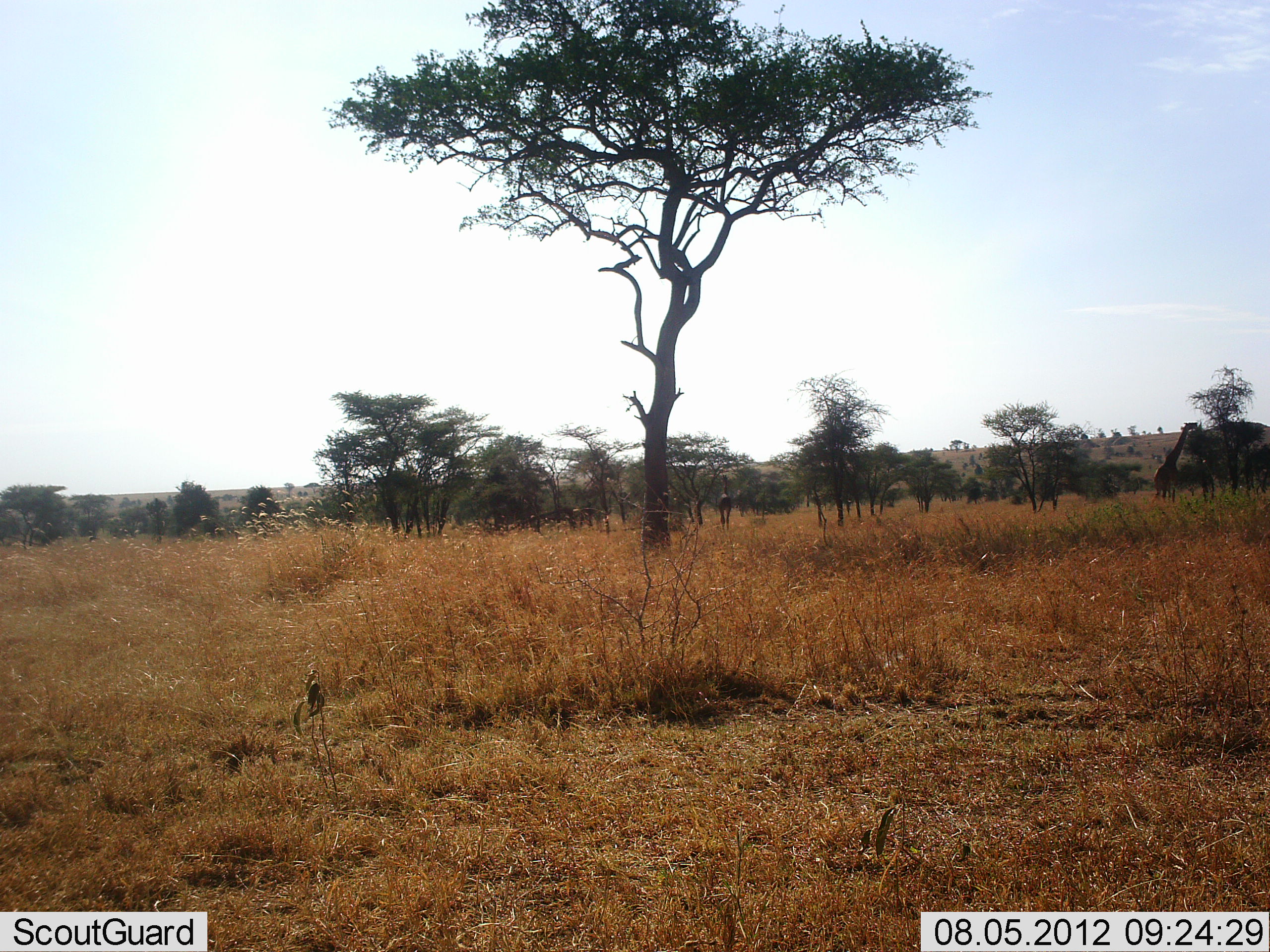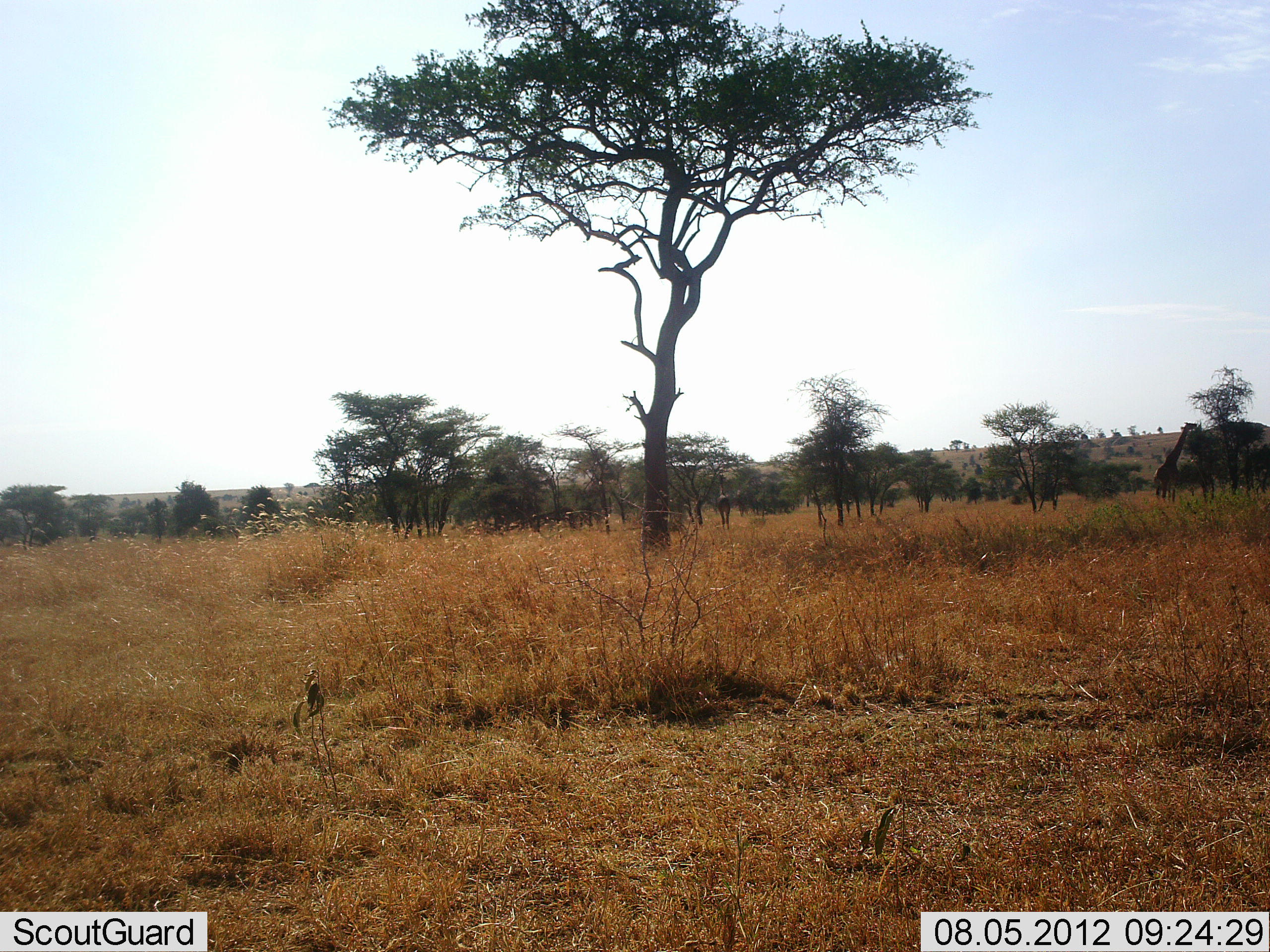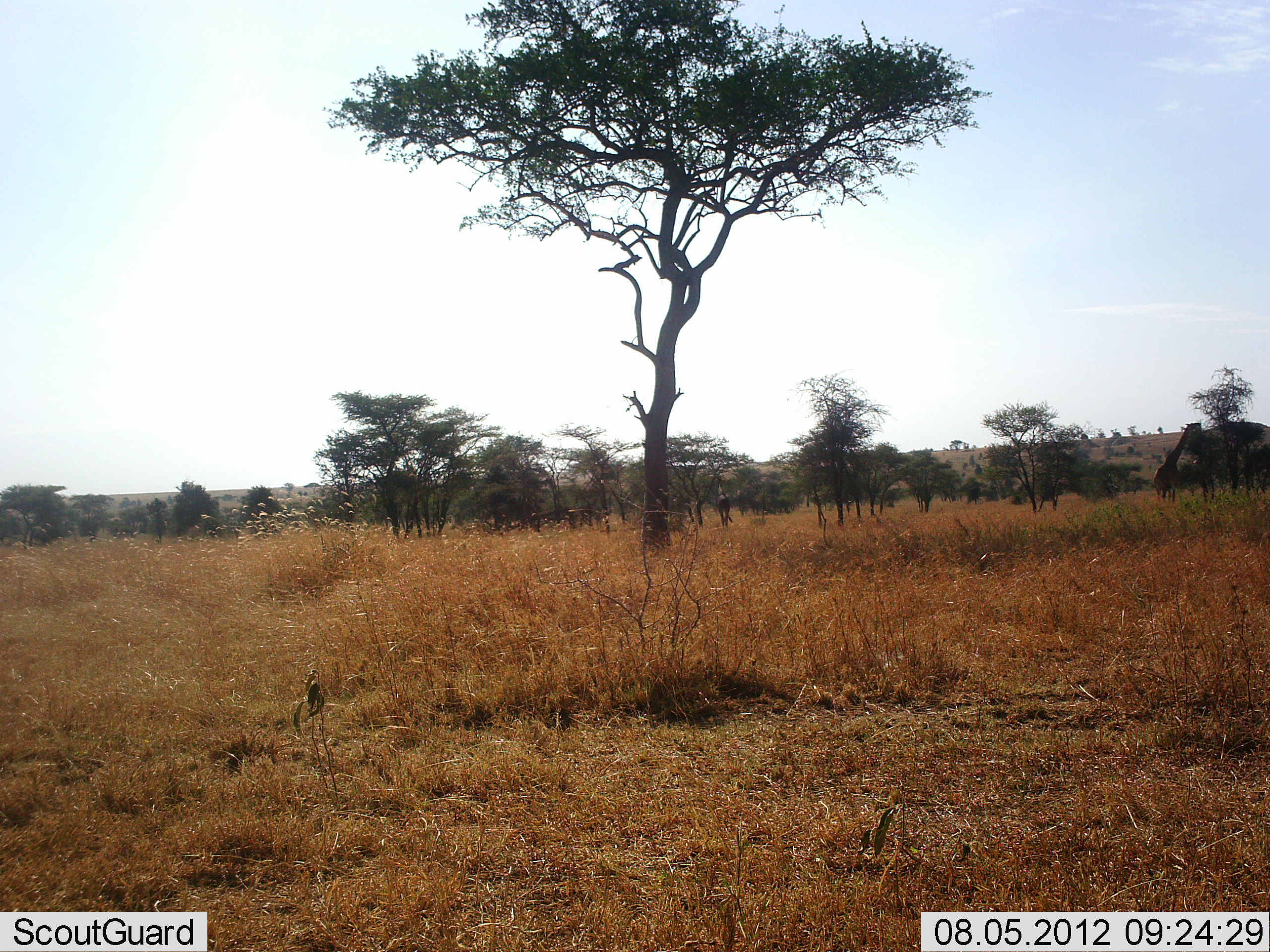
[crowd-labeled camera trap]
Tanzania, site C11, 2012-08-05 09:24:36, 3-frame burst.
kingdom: Animalia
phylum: Chordata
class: Mammalia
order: Artiodactyla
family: Giraffidae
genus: Giraffa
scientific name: Giraffa camelopardalis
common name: giraffe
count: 2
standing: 20%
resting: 0%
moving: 0%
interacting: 0%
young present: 0%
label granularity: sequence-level